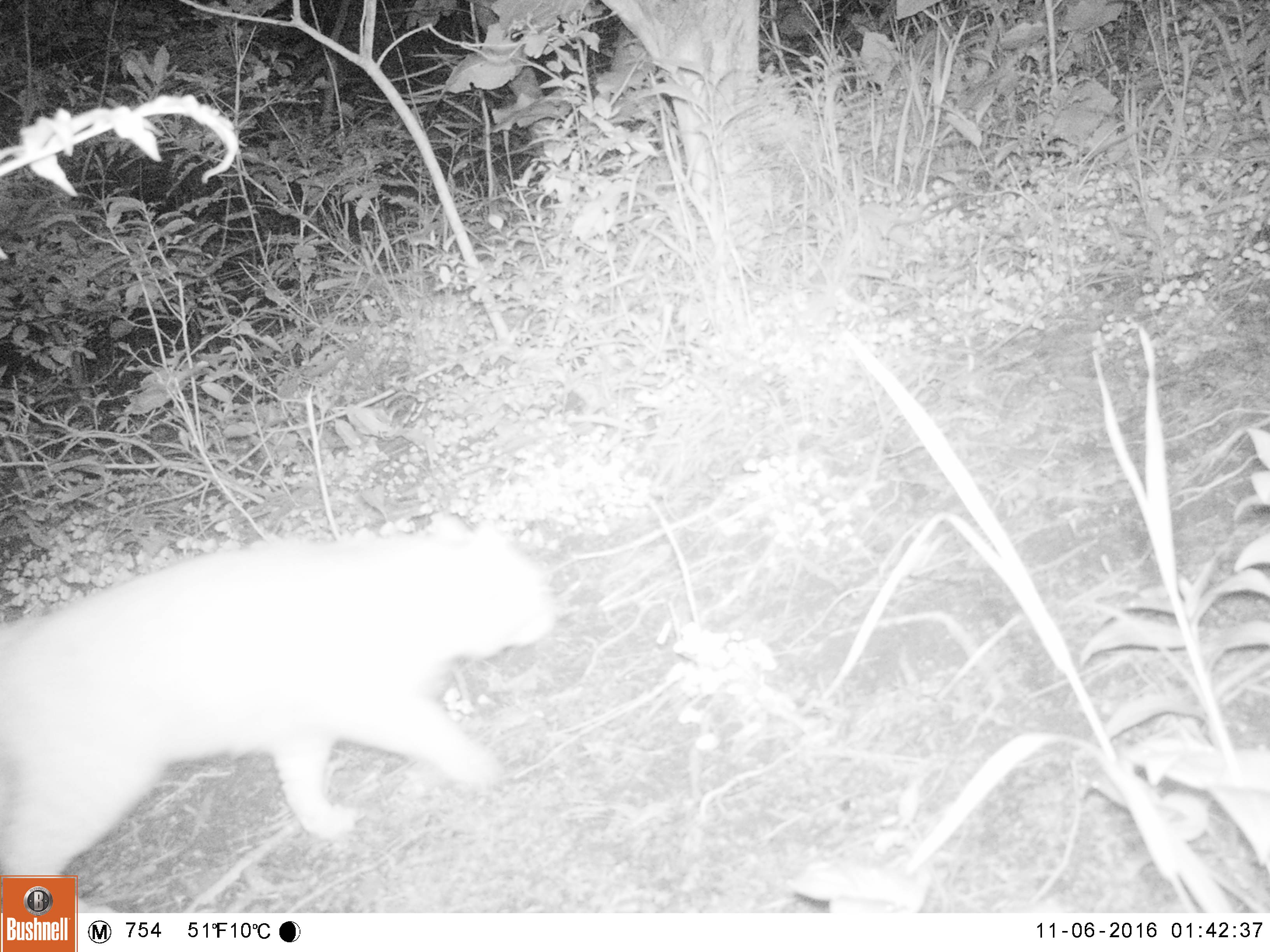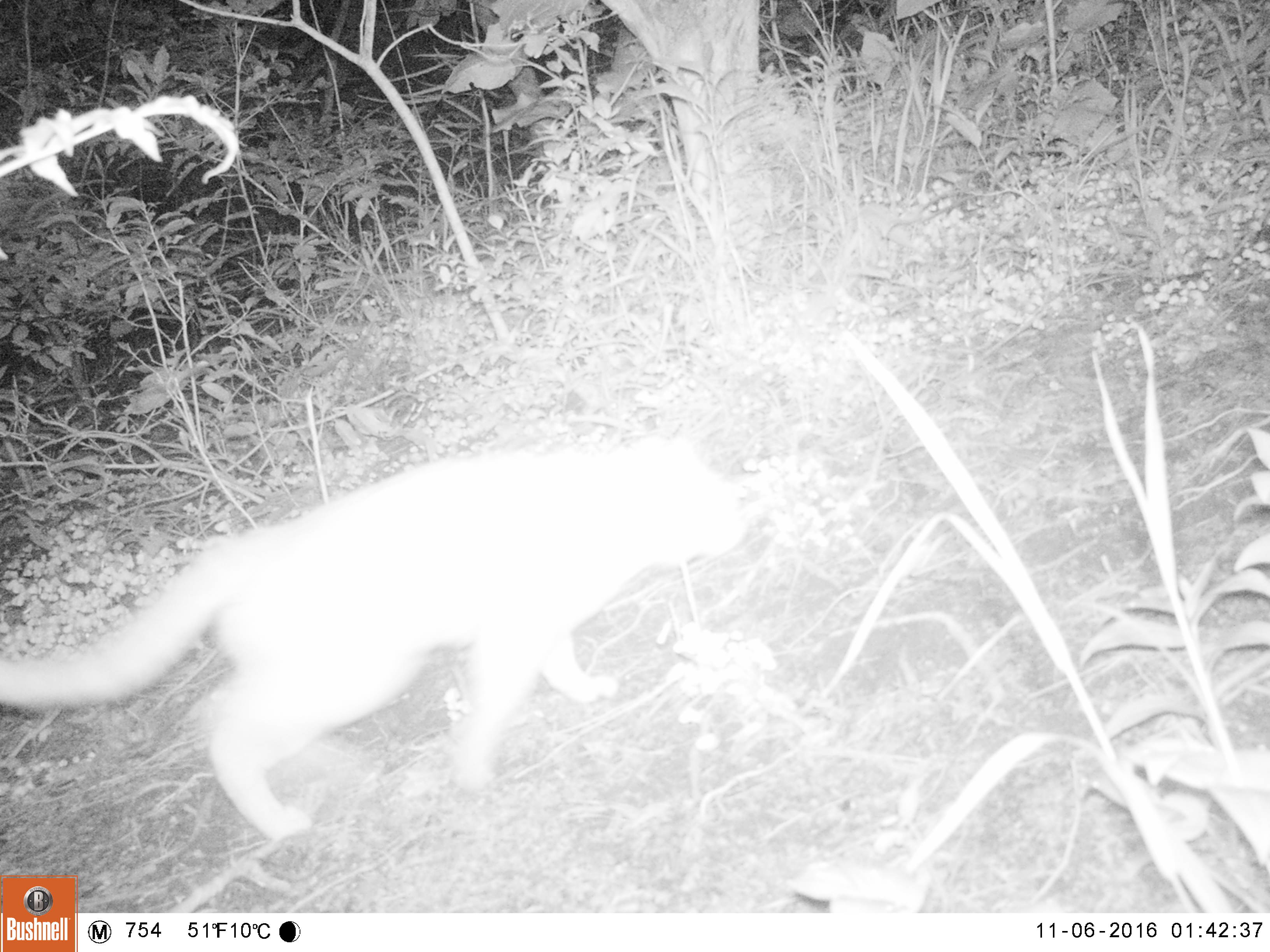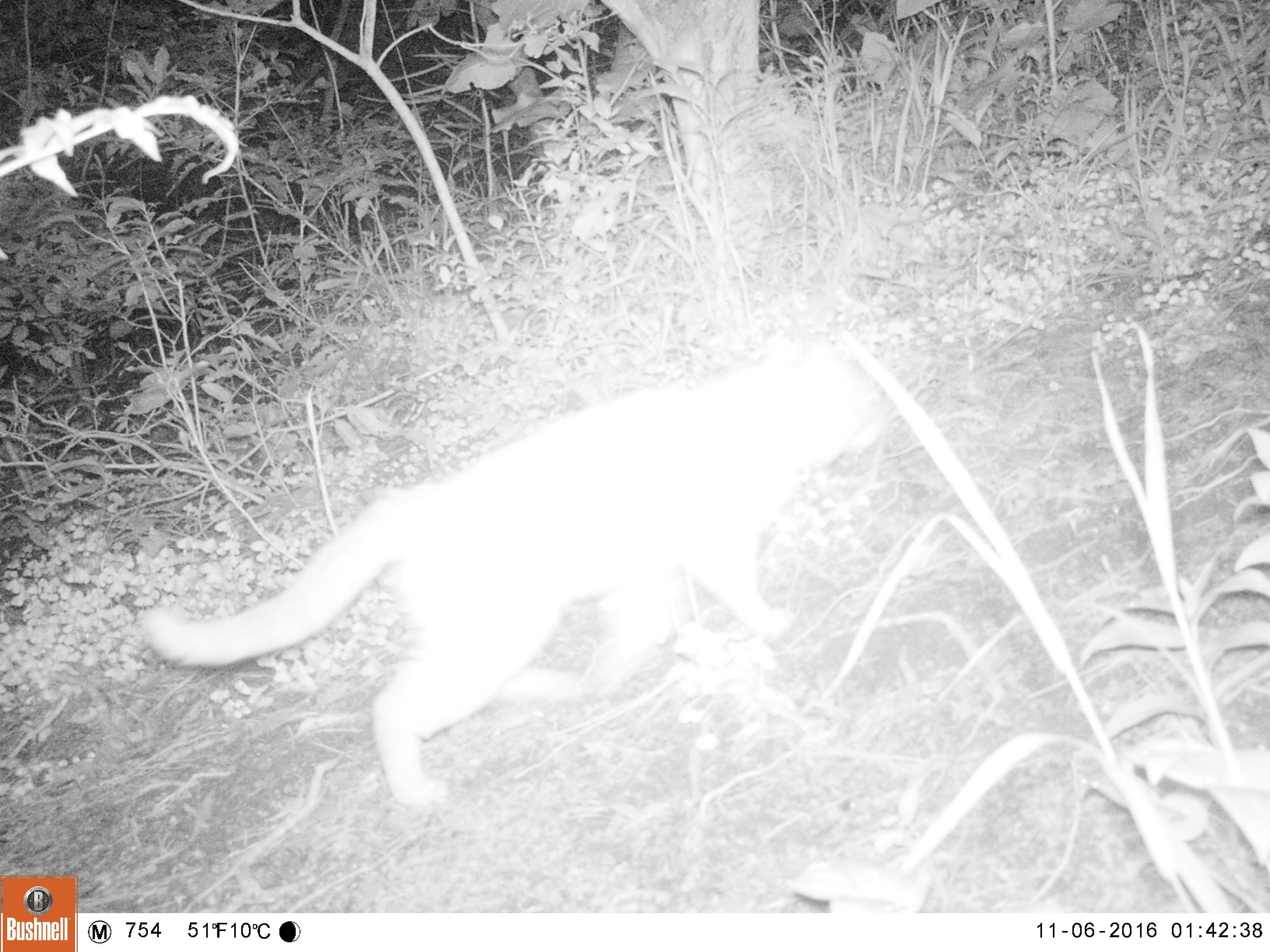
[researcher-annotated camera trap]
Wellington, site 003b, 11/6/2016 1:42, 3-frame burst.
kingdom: Animalia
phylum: Chordata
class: Mammalia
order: Carnivora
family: Felidae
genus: Felis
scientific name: Felis catus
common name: cat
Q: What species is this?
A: Cat (Felis catus).